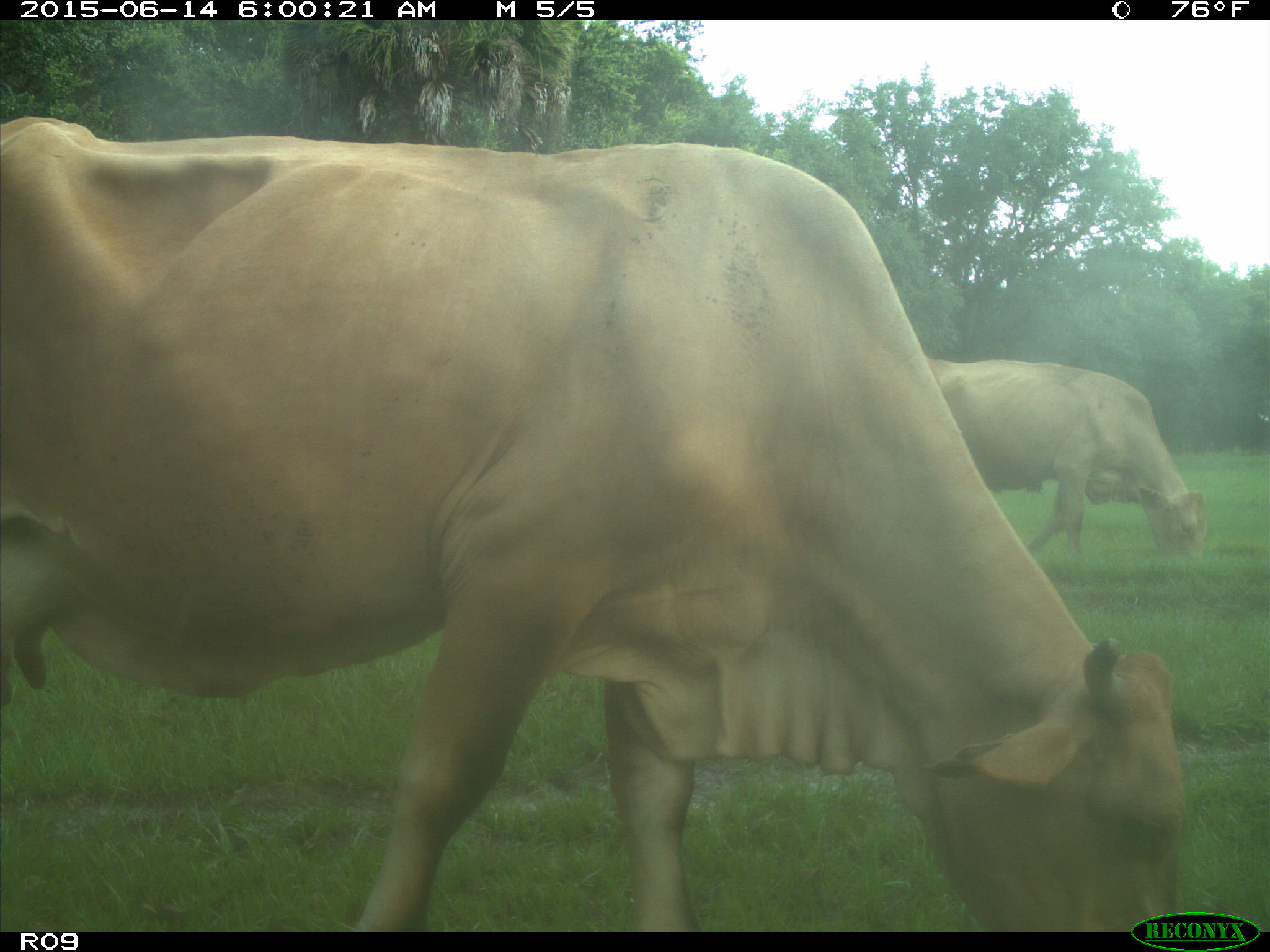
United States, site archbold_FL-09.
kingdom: Animalia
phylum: Chordata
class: Mammalia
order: Artiodactyla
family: Bovidae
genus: Bos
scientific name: Bos taurus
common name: domestic cow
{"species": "Bos taurus (domestic cow)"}